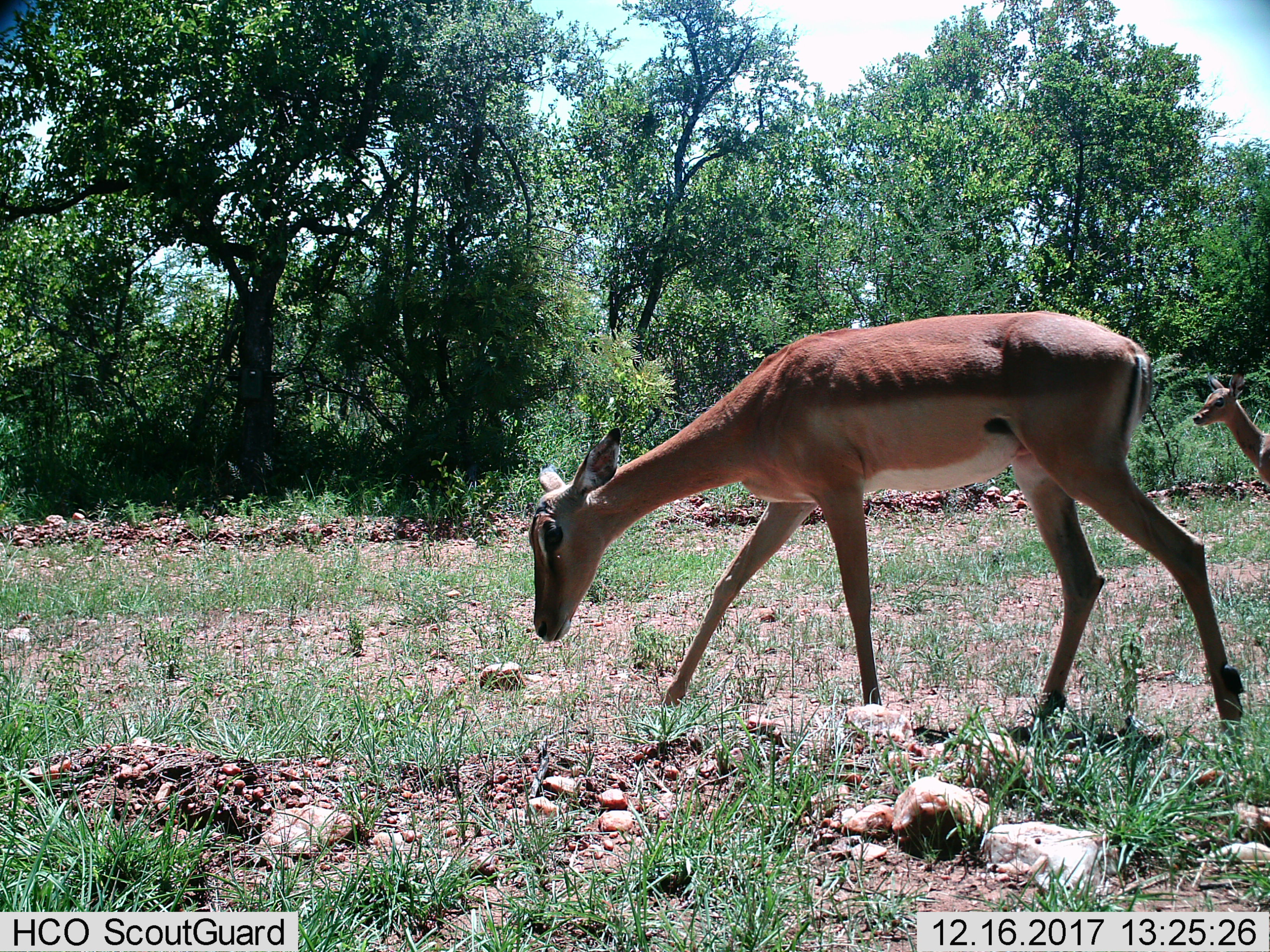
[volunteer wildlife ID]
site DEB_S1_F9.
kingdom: Animalia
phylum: Chordata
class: Mammalia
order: Artiodactyla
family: Bovidae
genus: Aepyceros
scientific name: Aepyceros melampus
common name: impala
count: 2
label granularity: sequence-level